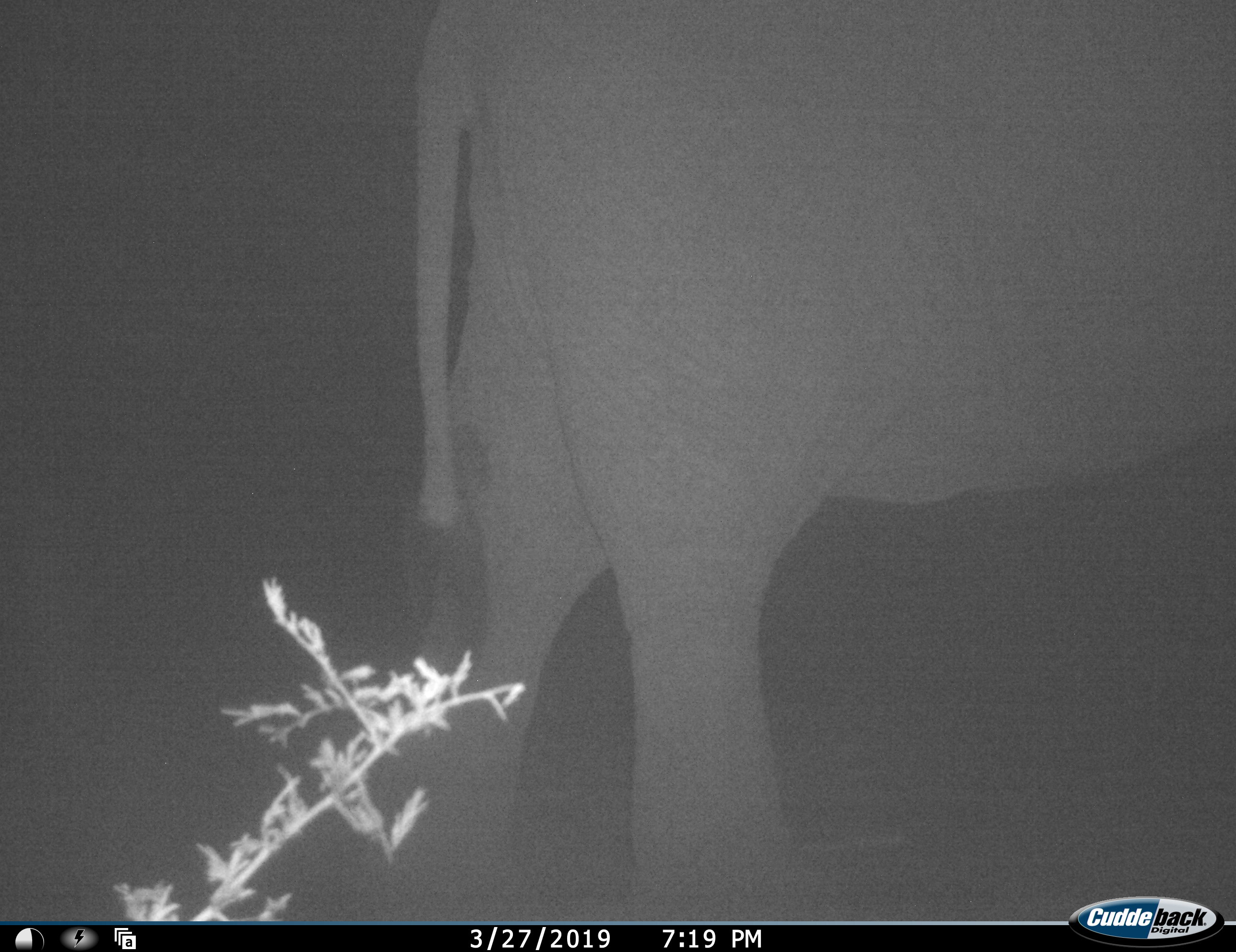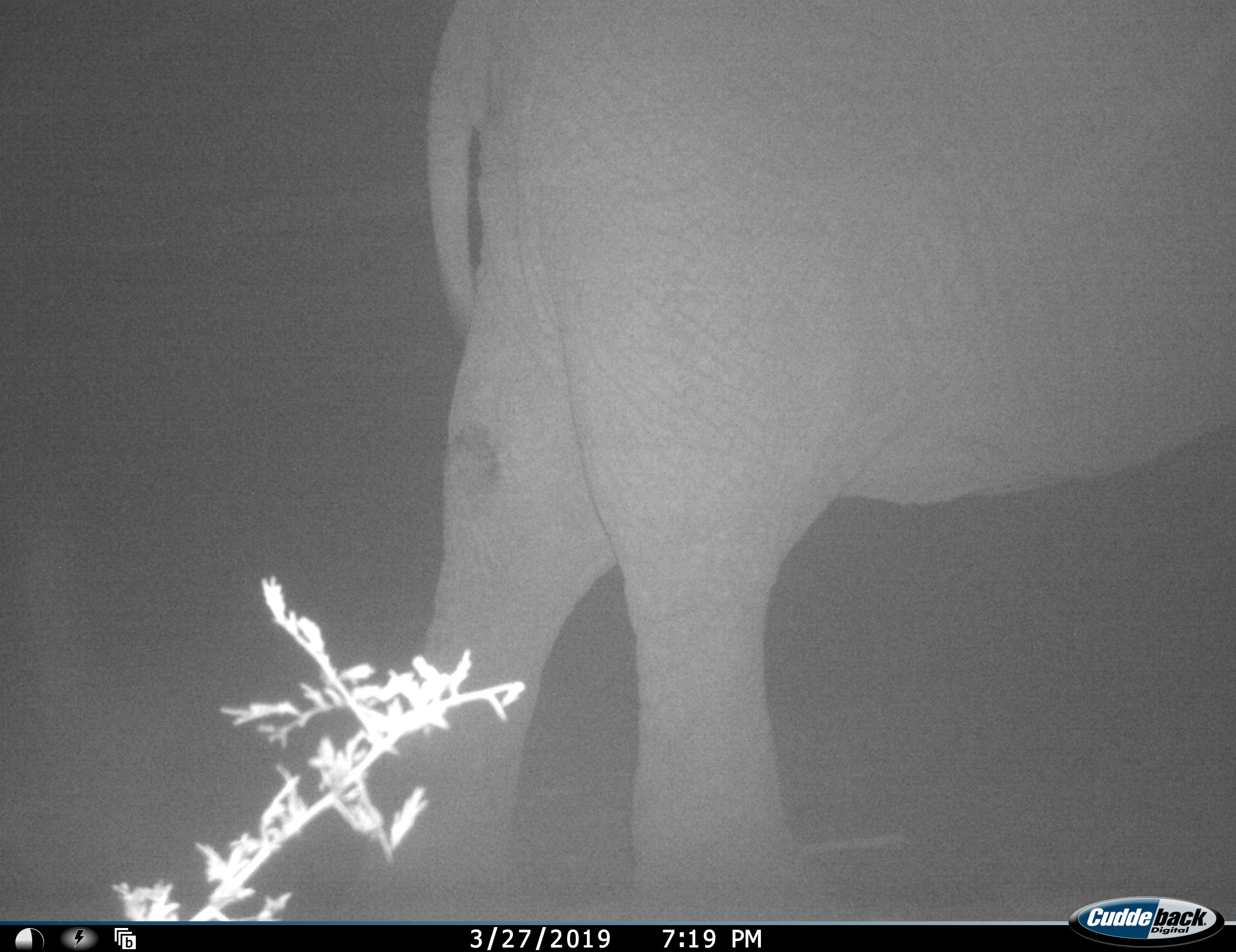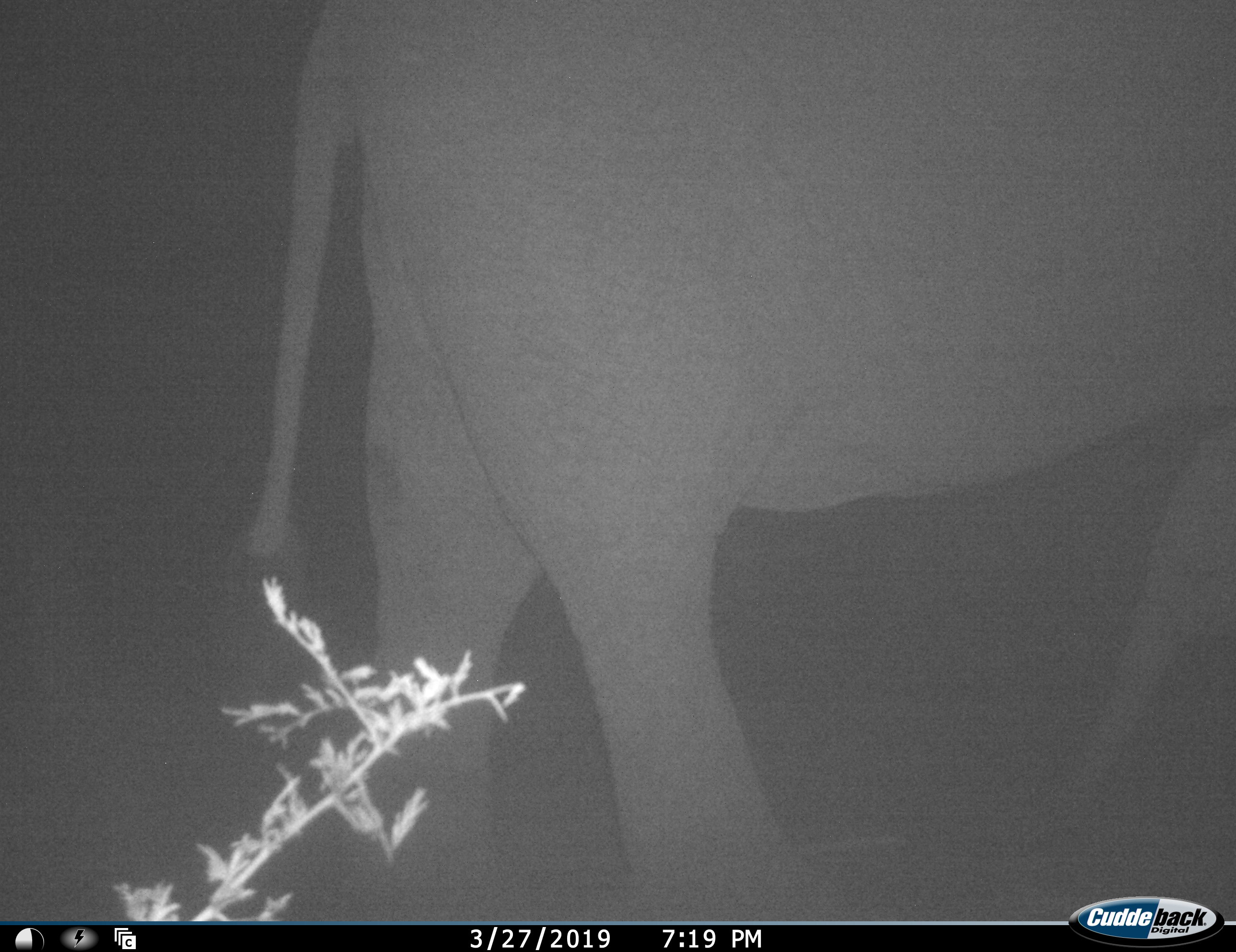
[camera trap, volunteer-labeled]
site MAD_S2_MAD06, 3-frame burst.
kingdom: Animalia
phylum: Chordata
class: Mammalia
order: Proboscidea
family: Elephantidae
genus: Loxodonta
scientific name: Loxodonta africana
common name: african bush elephant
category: elephant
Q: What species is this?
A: Elephant (african bush elephant) (Loxodonta africana).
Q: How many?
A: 1.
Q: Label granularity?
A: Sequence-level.